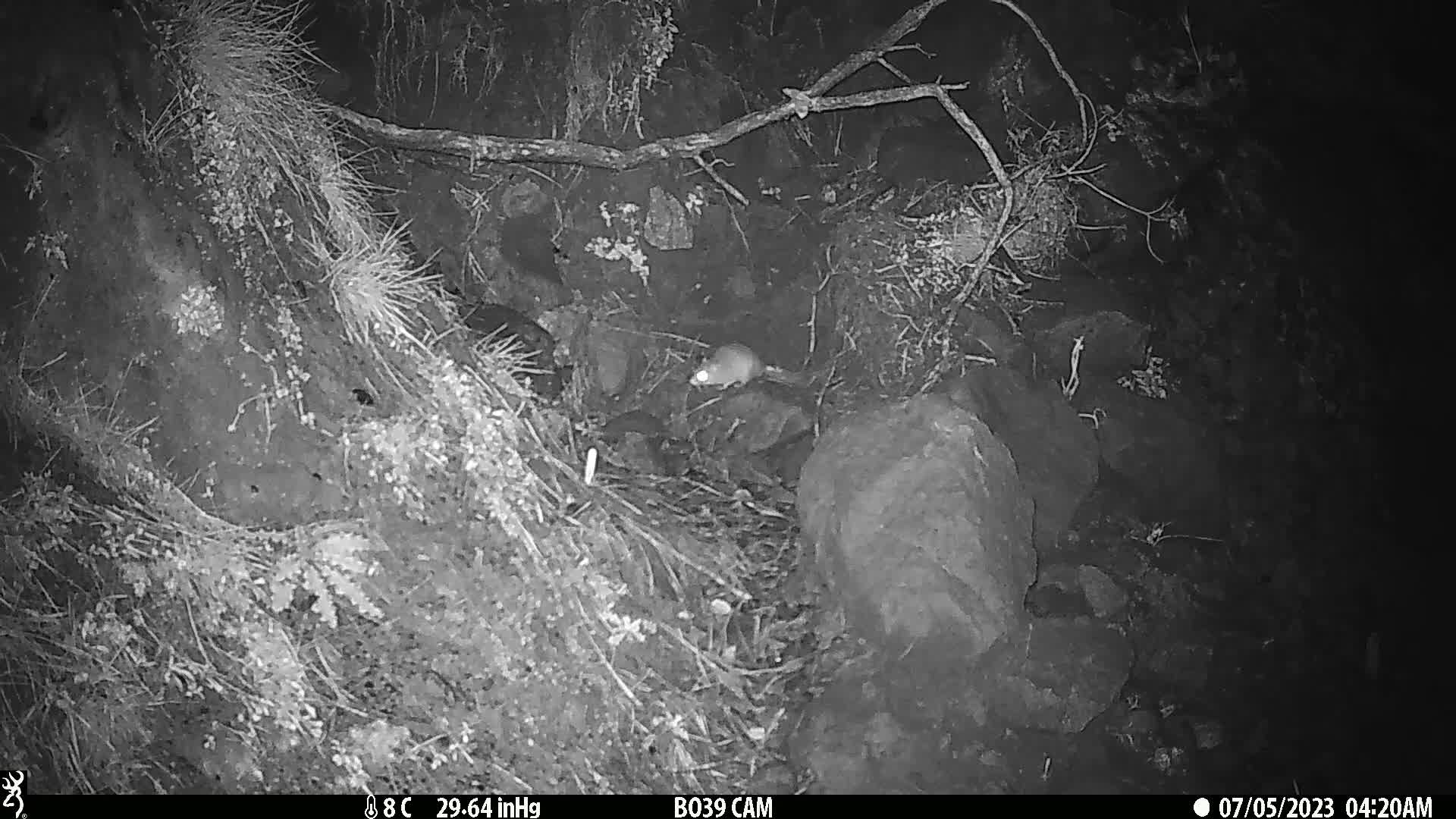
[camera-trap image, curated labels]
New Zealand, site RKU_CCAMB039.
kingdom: Animalia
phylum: Chordata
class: Mammalia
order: Rodentia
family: Muridae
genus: Rattus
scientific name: Rattus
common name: rat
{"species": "rat (Rattus)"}